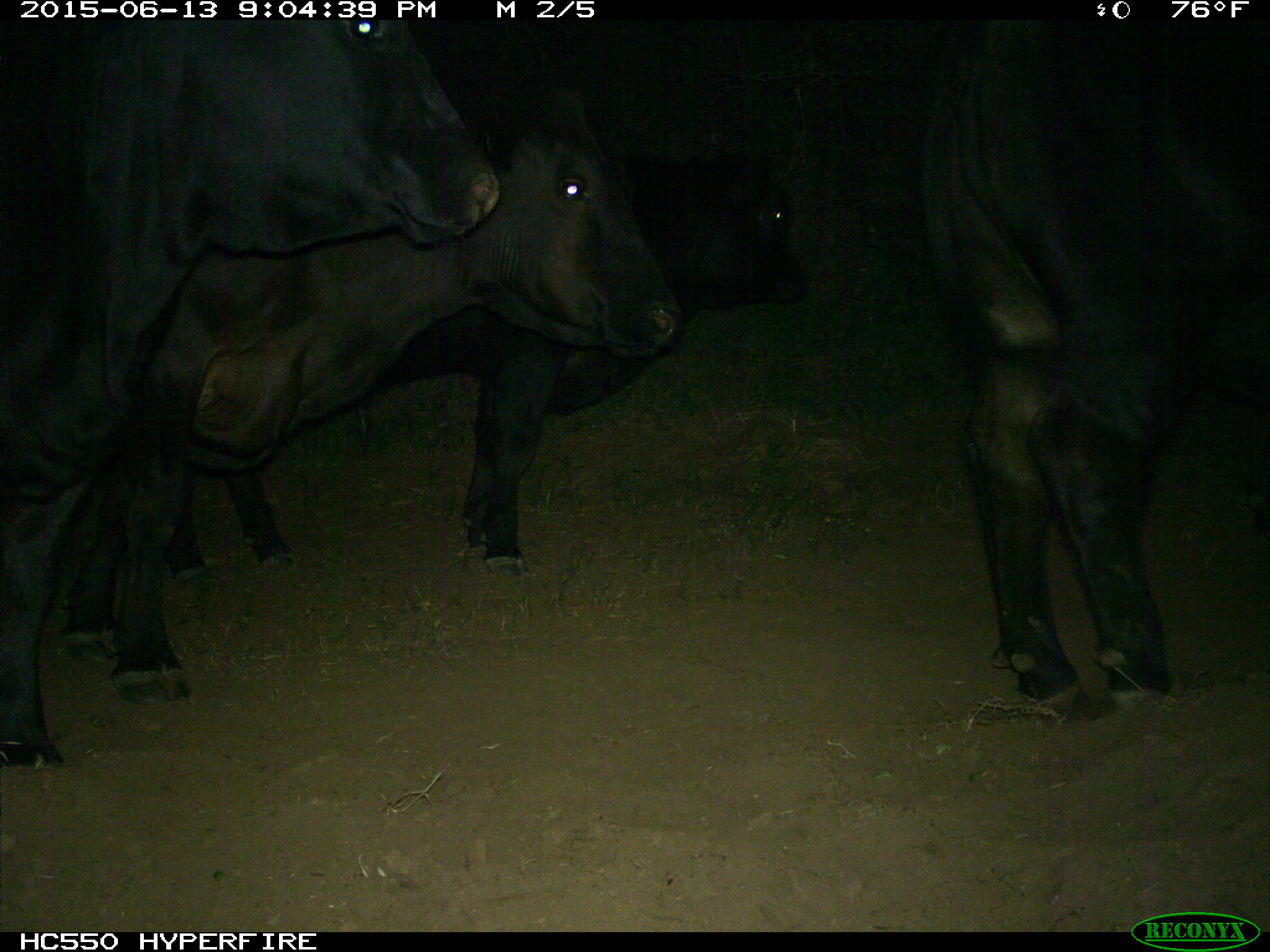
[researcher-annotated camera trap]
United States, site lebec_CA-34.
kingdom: Animalia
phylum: Chordata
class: Mammalia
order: Artiodactyla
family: Bovidae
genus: Bos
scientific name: Bos taurus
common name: domestic cow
Bos taurus (domestic cow).